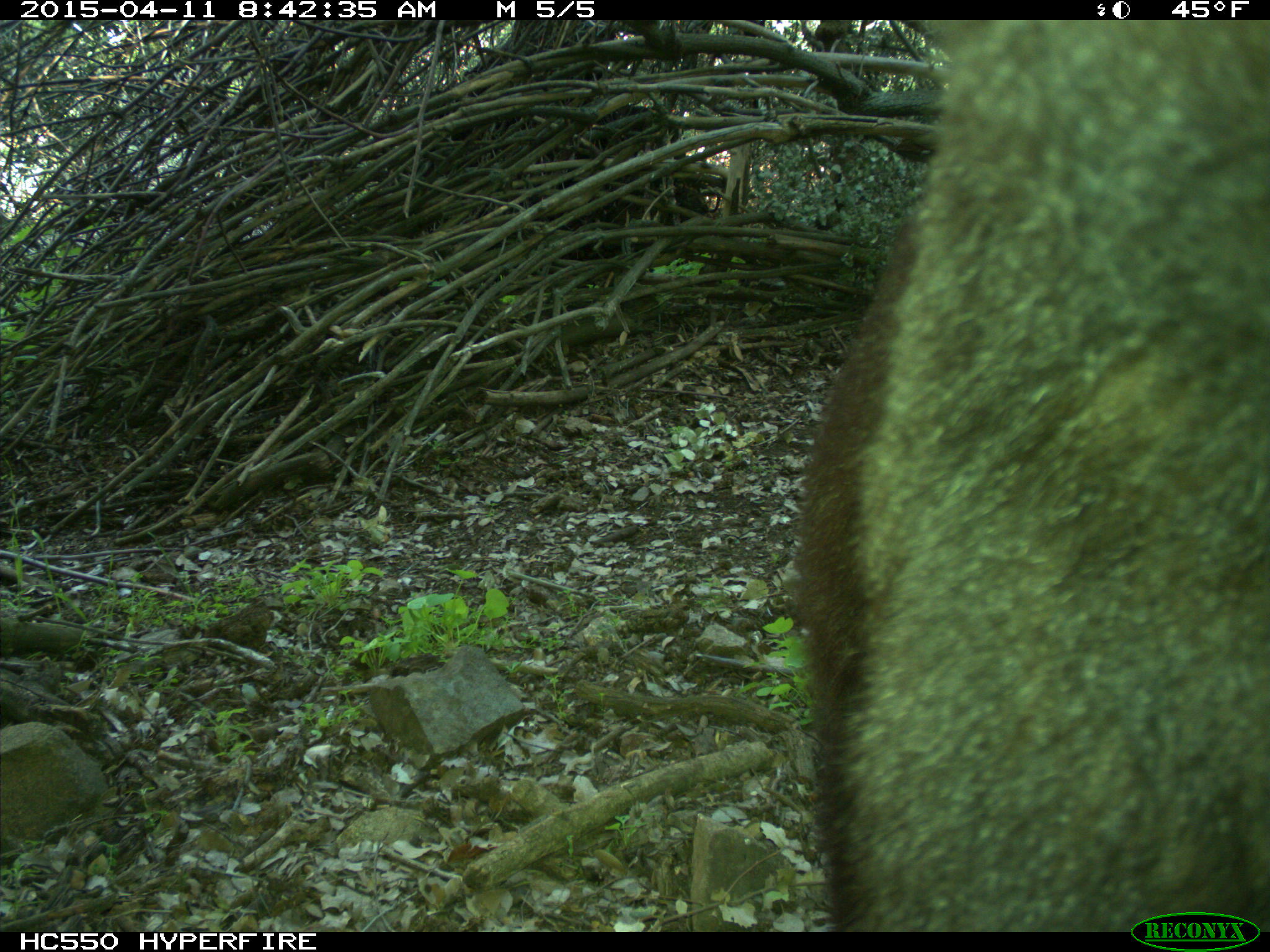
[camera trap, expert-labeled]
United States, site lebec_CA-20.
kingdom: Animalia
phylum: Chordata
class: Mammalia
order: Carnivora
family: Ursidae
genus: Ursus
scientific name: Ursus americanus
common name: american black bear